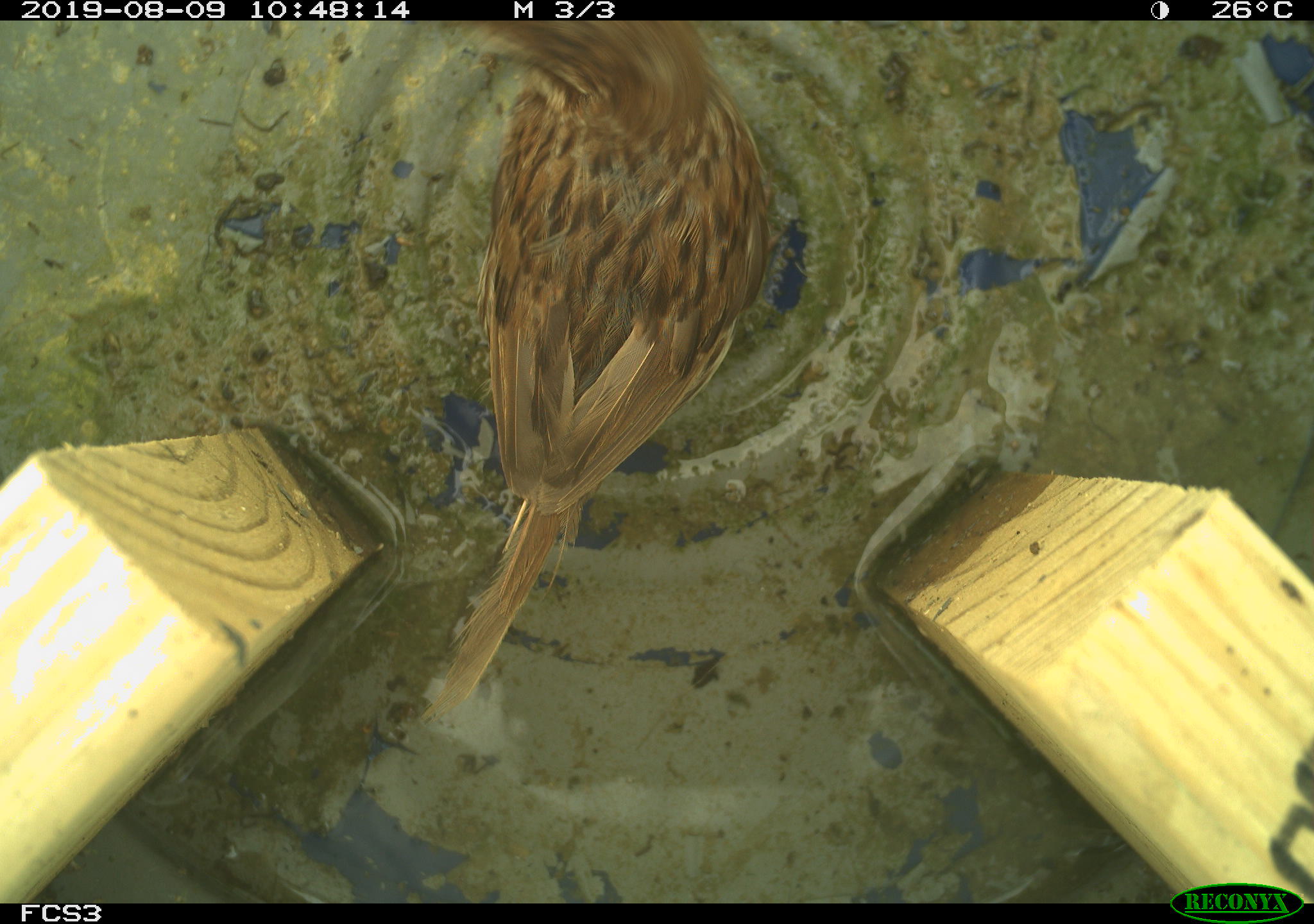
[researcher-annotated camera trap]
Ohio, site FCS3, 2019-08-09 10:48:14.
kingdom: Animalia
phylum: Chordata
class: Aves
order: Passeriformes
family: Passerellidae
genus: Melospiza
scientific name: Melospiza melodia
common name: song sparrow